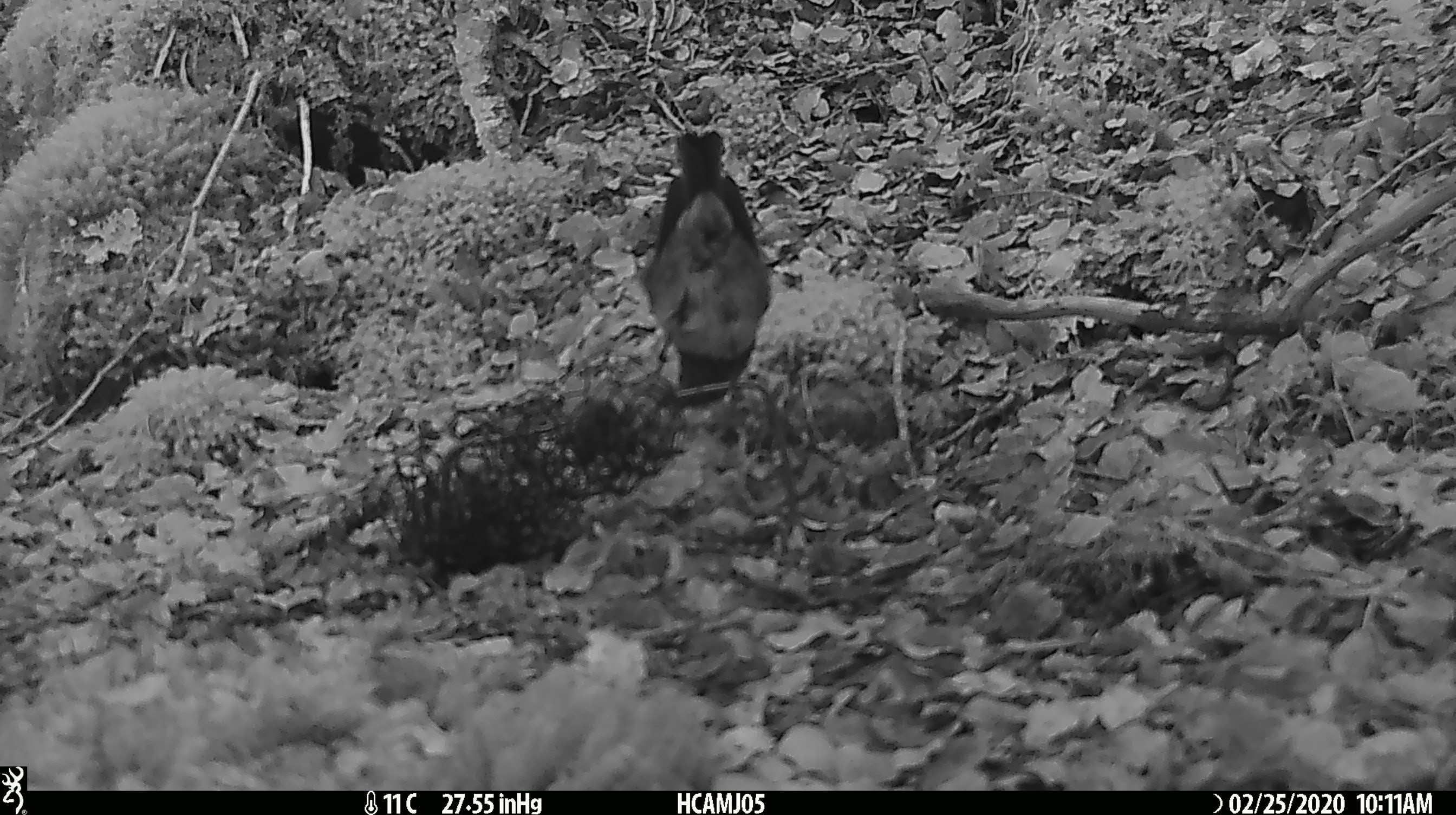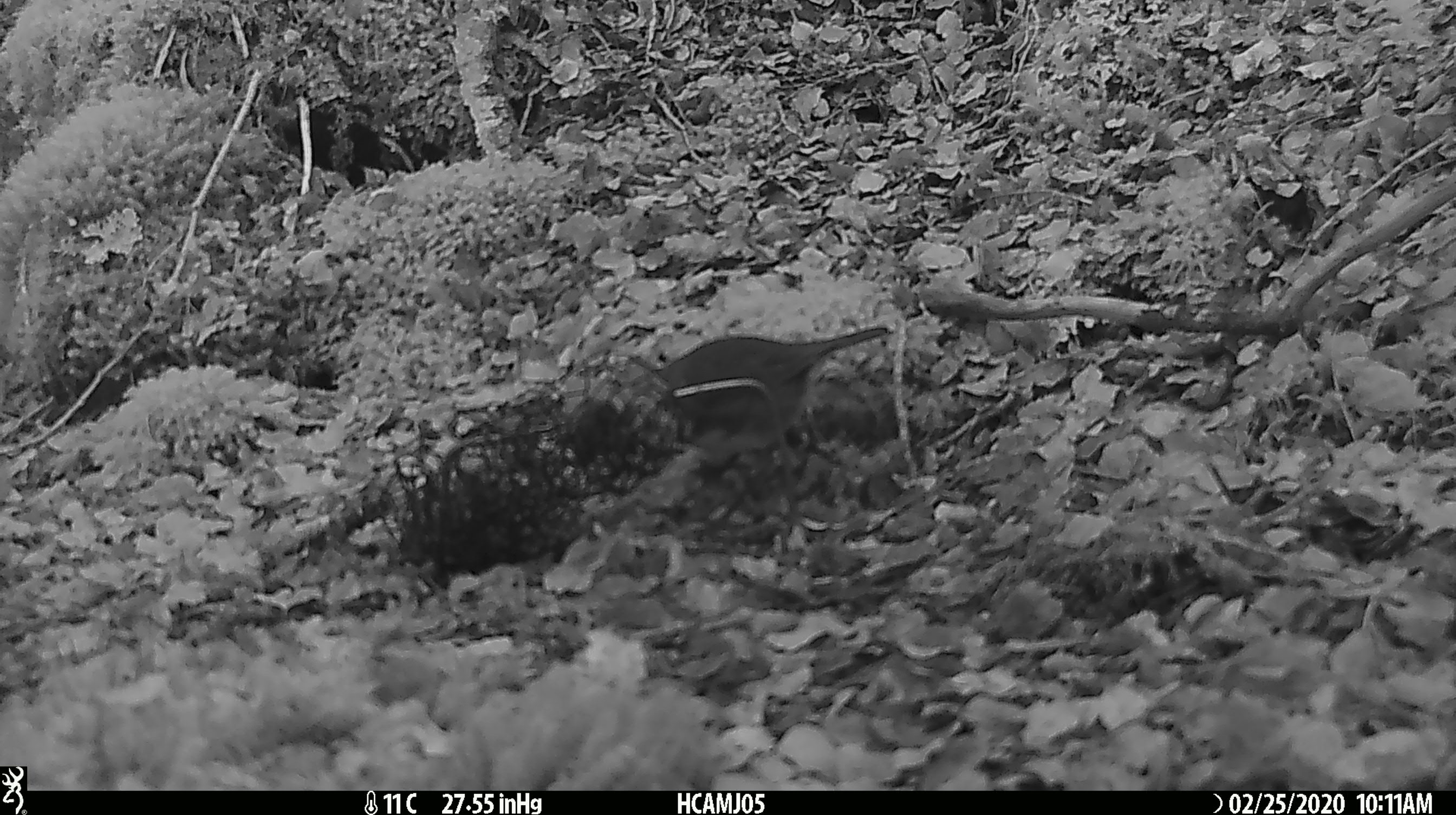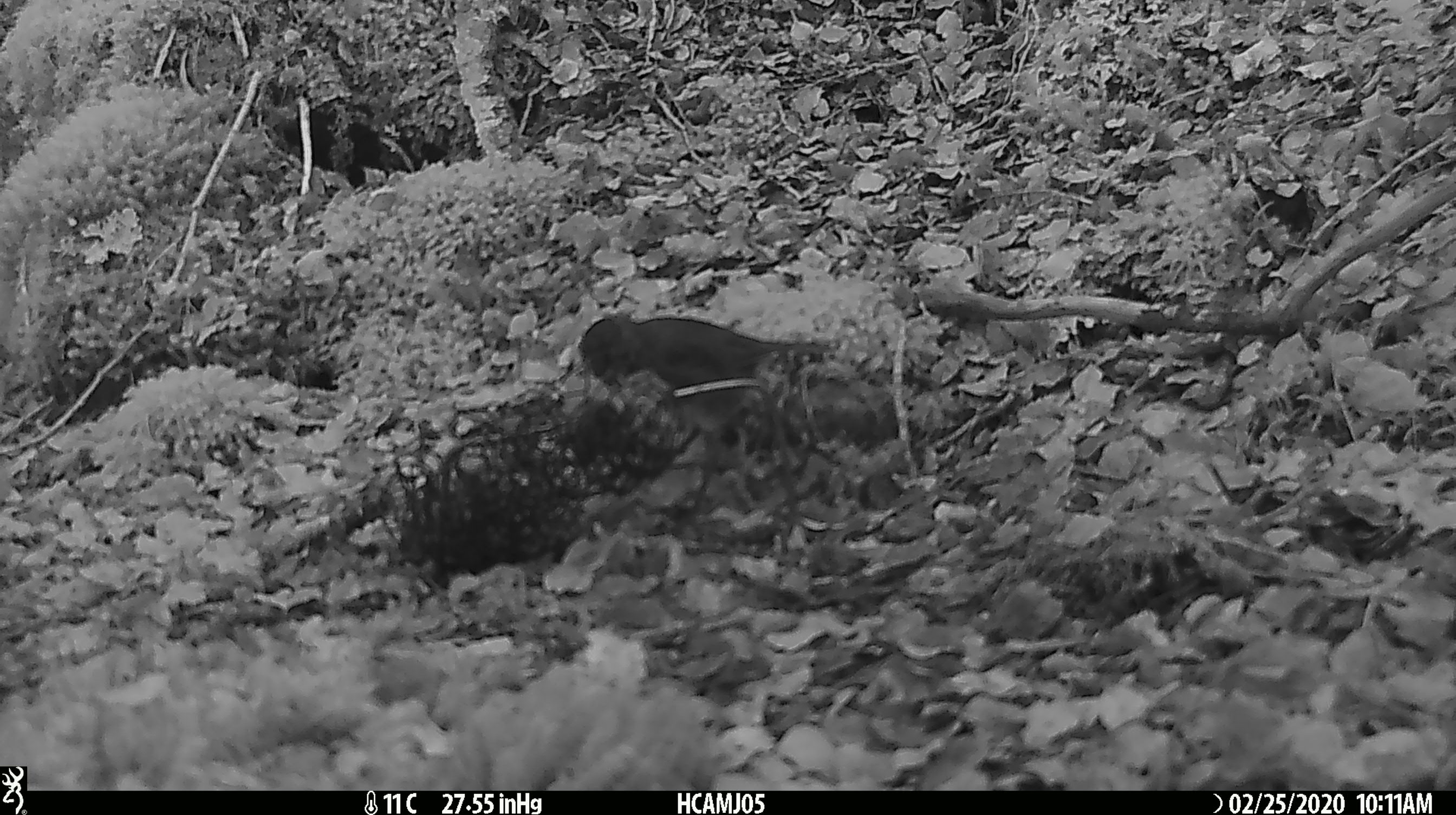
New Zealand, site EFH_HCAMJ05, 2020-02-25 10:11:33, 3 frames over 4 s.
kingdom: Animalia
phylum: Chordata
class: Aves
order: Passeriformes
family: Petroicidae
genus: Petroica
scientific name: Petroica australis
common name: new zealand robin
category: robin